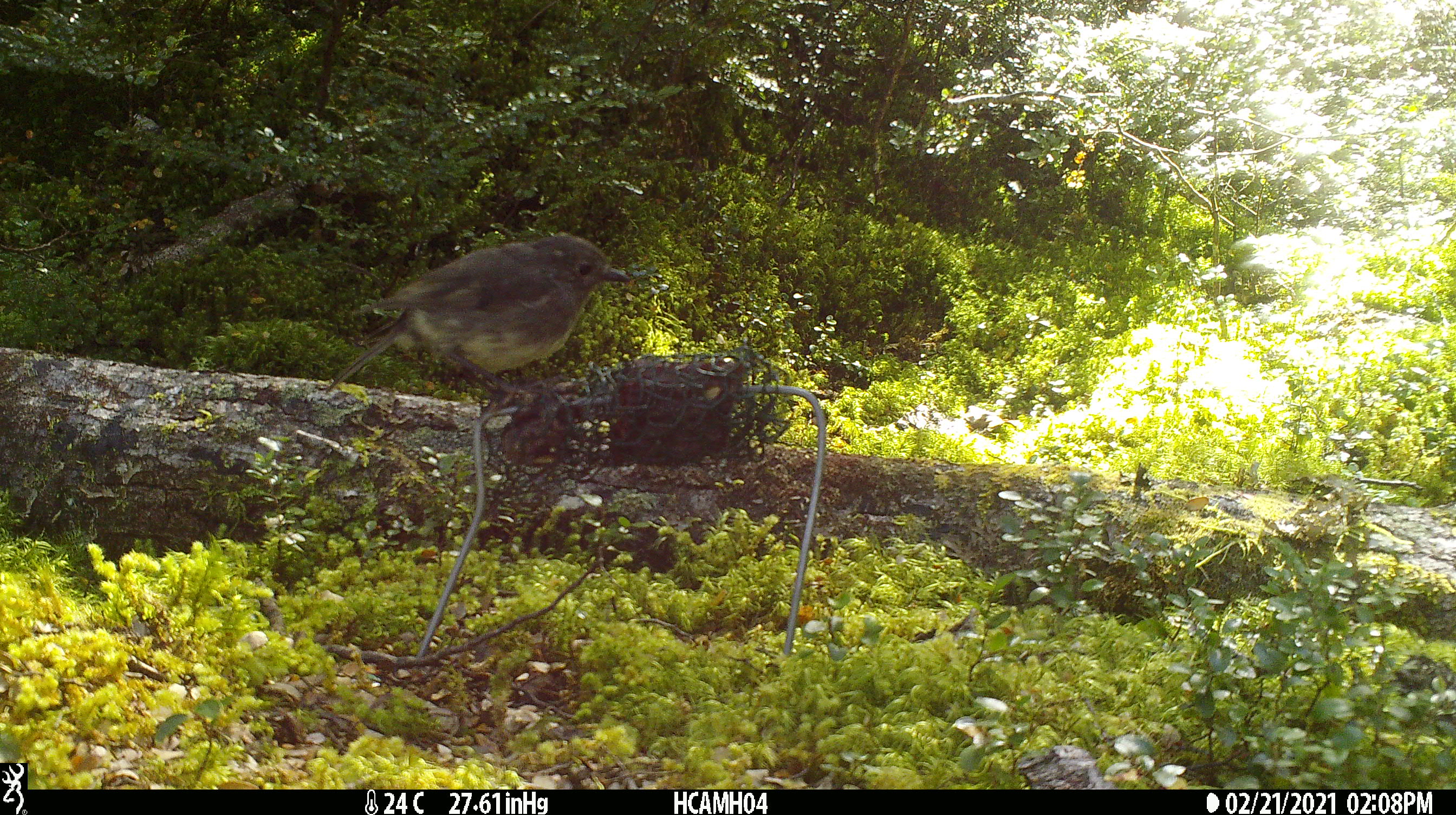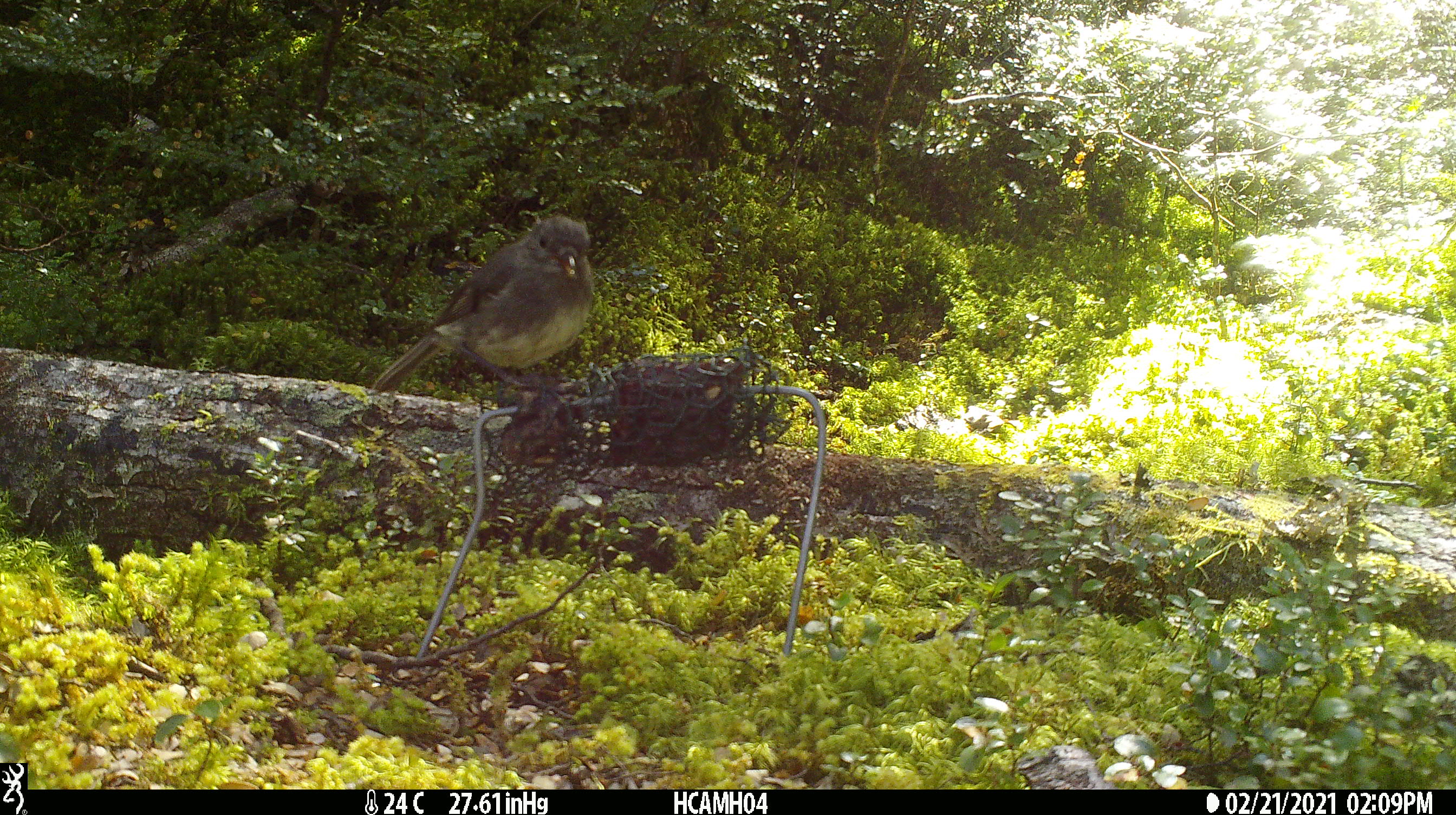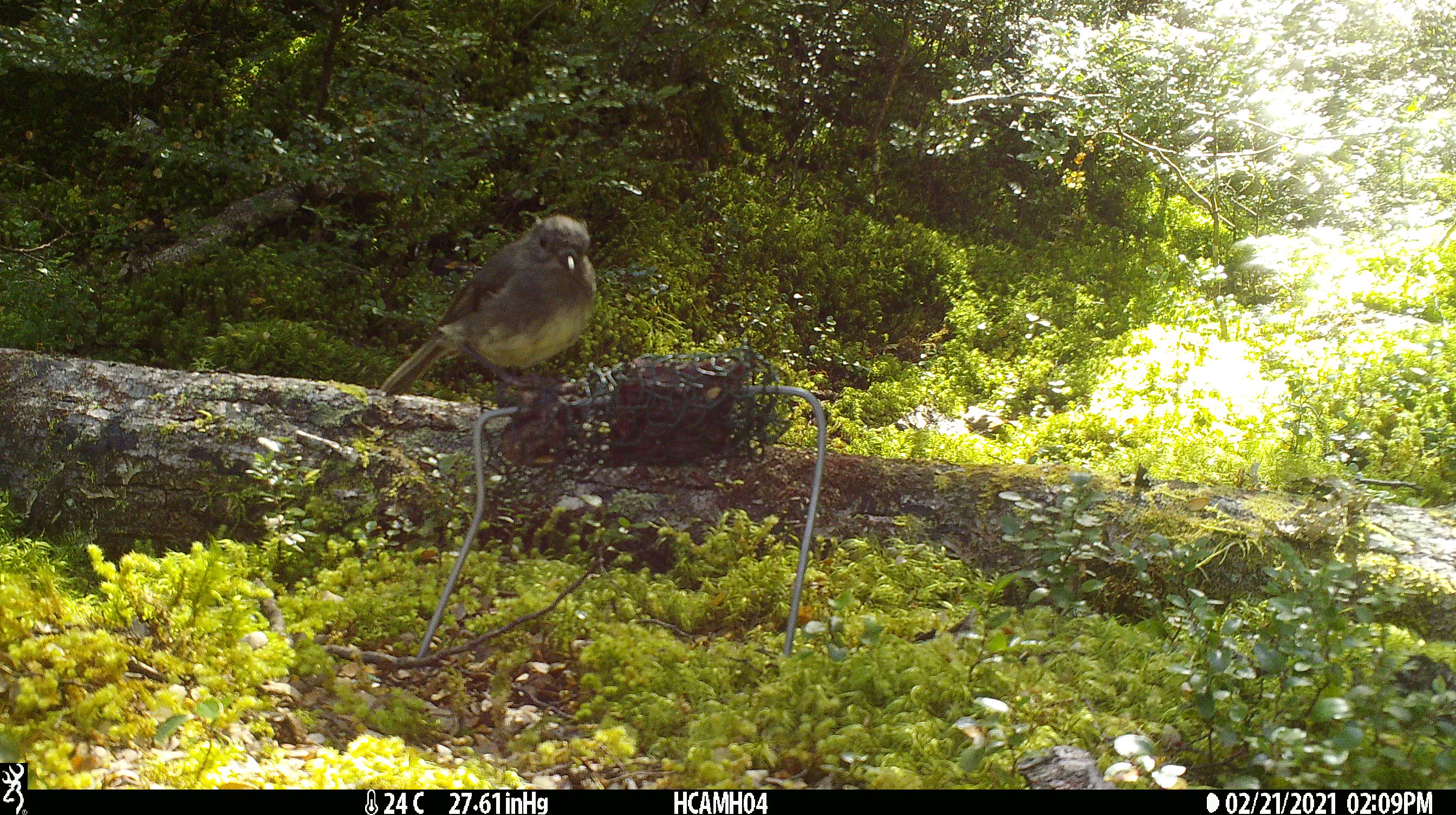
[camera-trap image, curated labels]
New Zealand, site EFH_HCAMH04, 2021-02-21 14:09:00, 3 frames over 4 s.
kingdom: Animalia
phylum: Chordata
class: Aves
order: Passeriformes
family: Petroicidae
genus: Petroica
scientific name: Petroica australis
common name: new zealand robin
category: robin